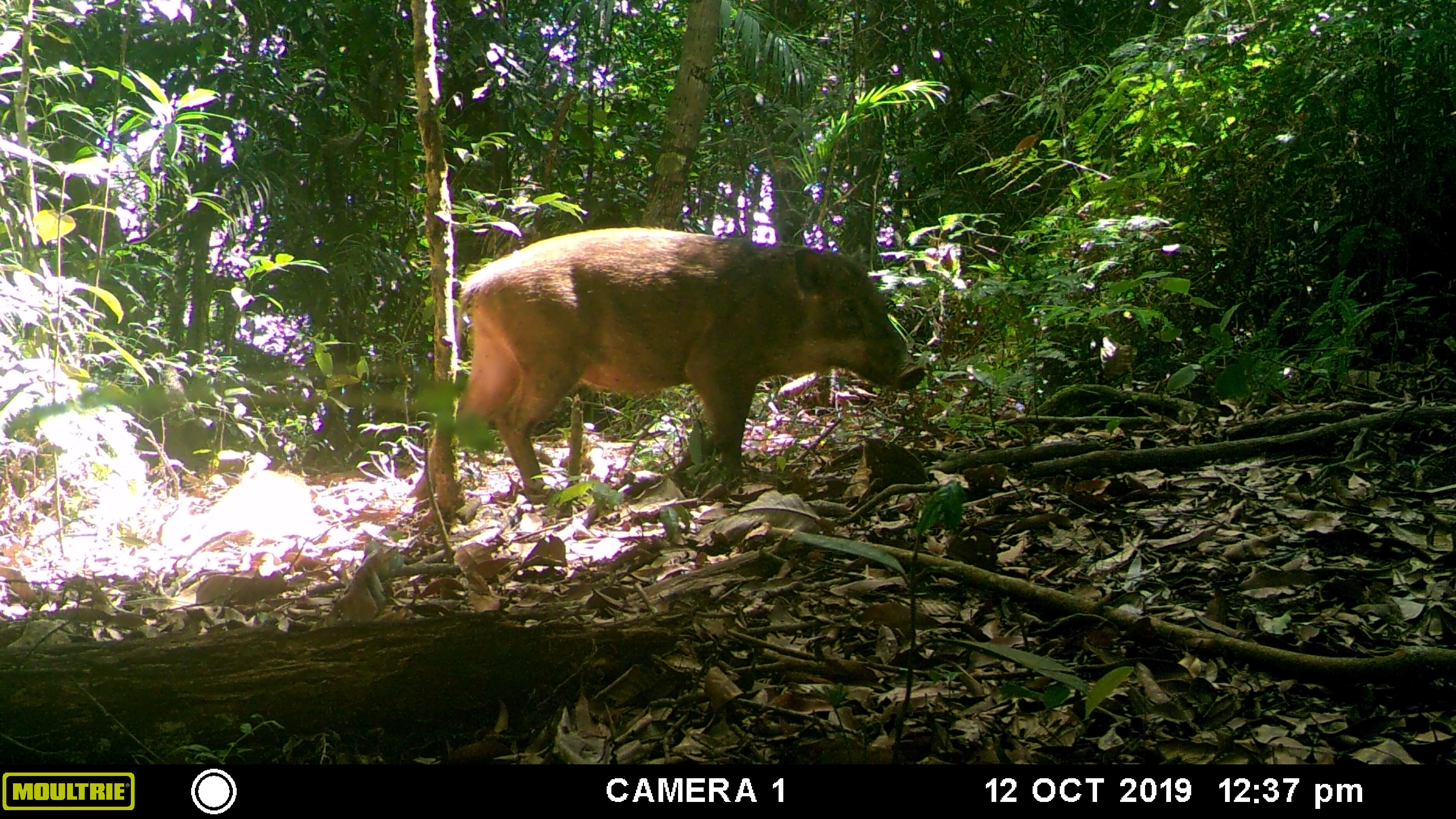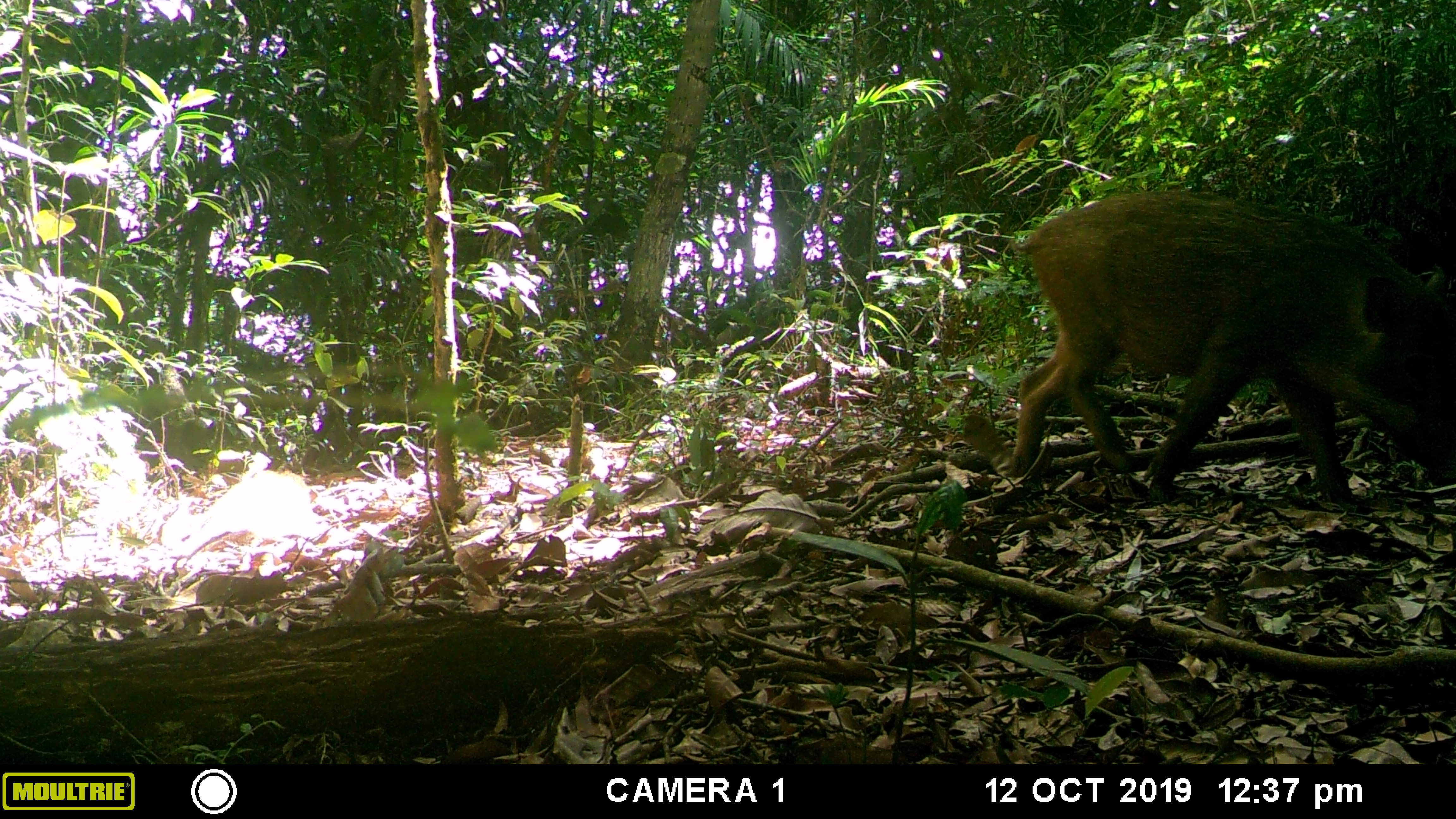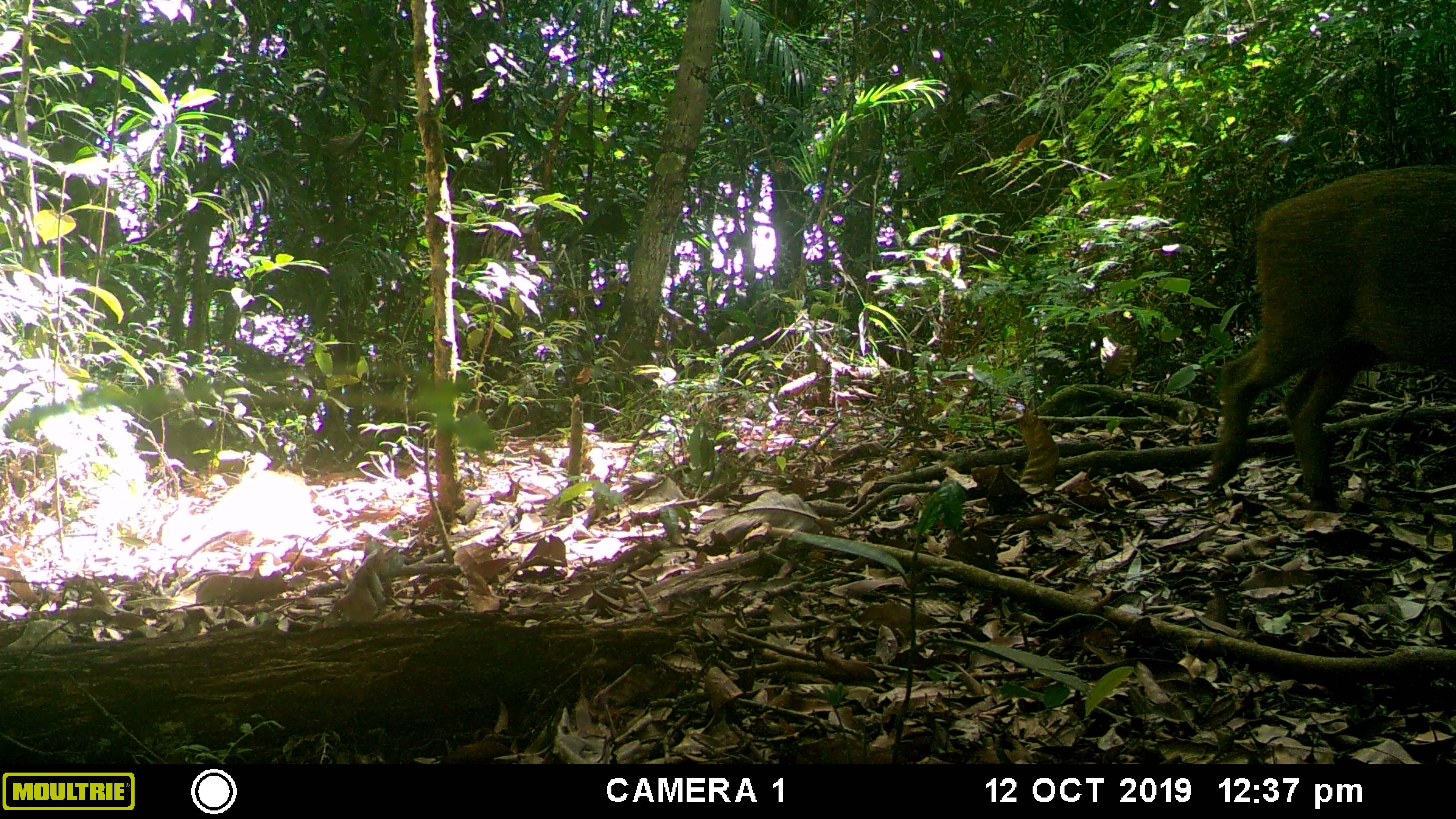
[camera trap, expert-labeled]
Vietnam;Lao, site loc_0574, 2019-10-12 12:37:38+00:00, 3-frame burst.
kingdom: Animalia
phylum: Chordata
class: Mammalia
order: Artiodactyla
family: Suidae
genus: Sus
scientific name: Sus scrofa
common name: eurasian wild pig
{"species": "eurasian wild pig (Sus scrofa)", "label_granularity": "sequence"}